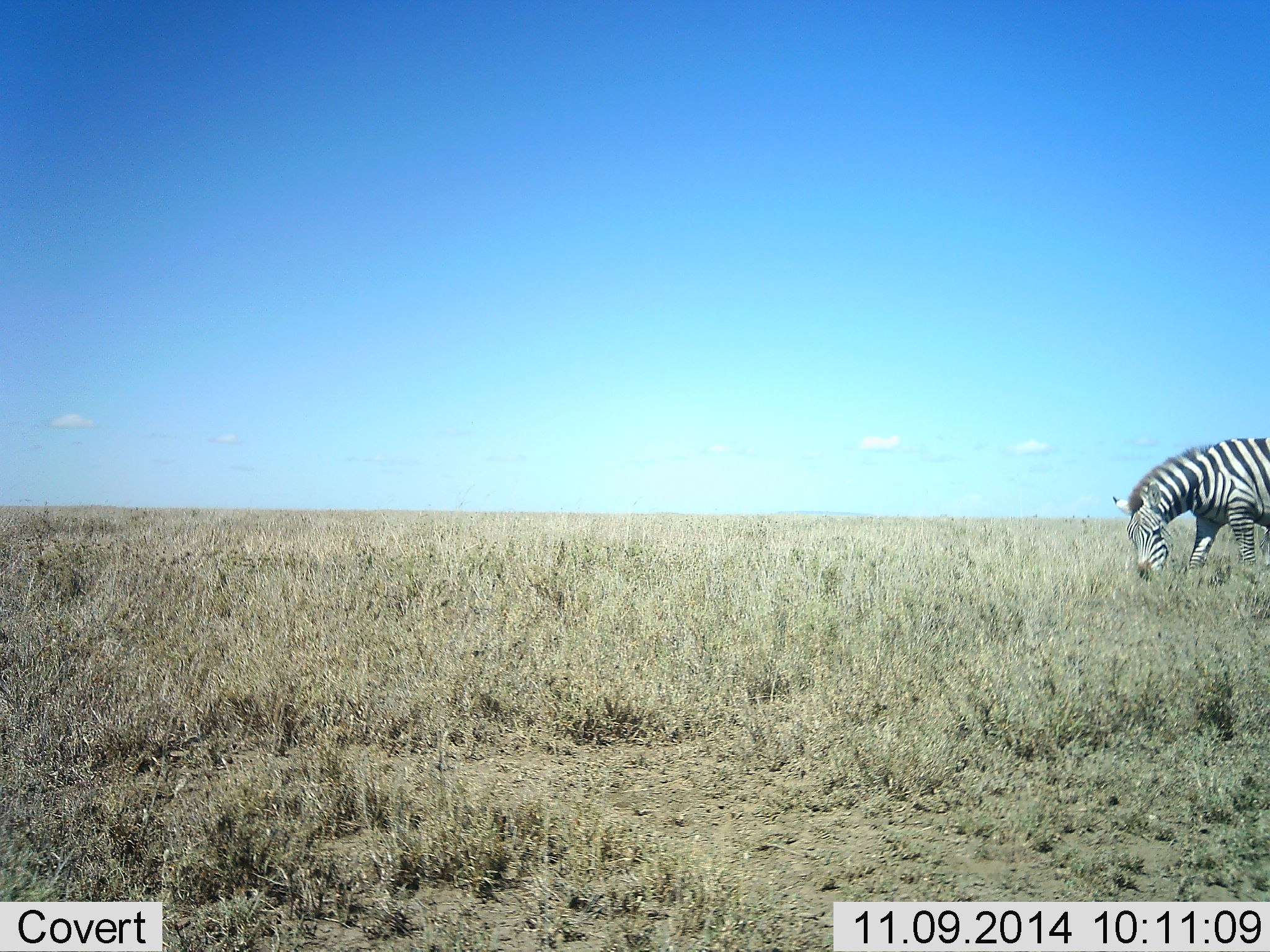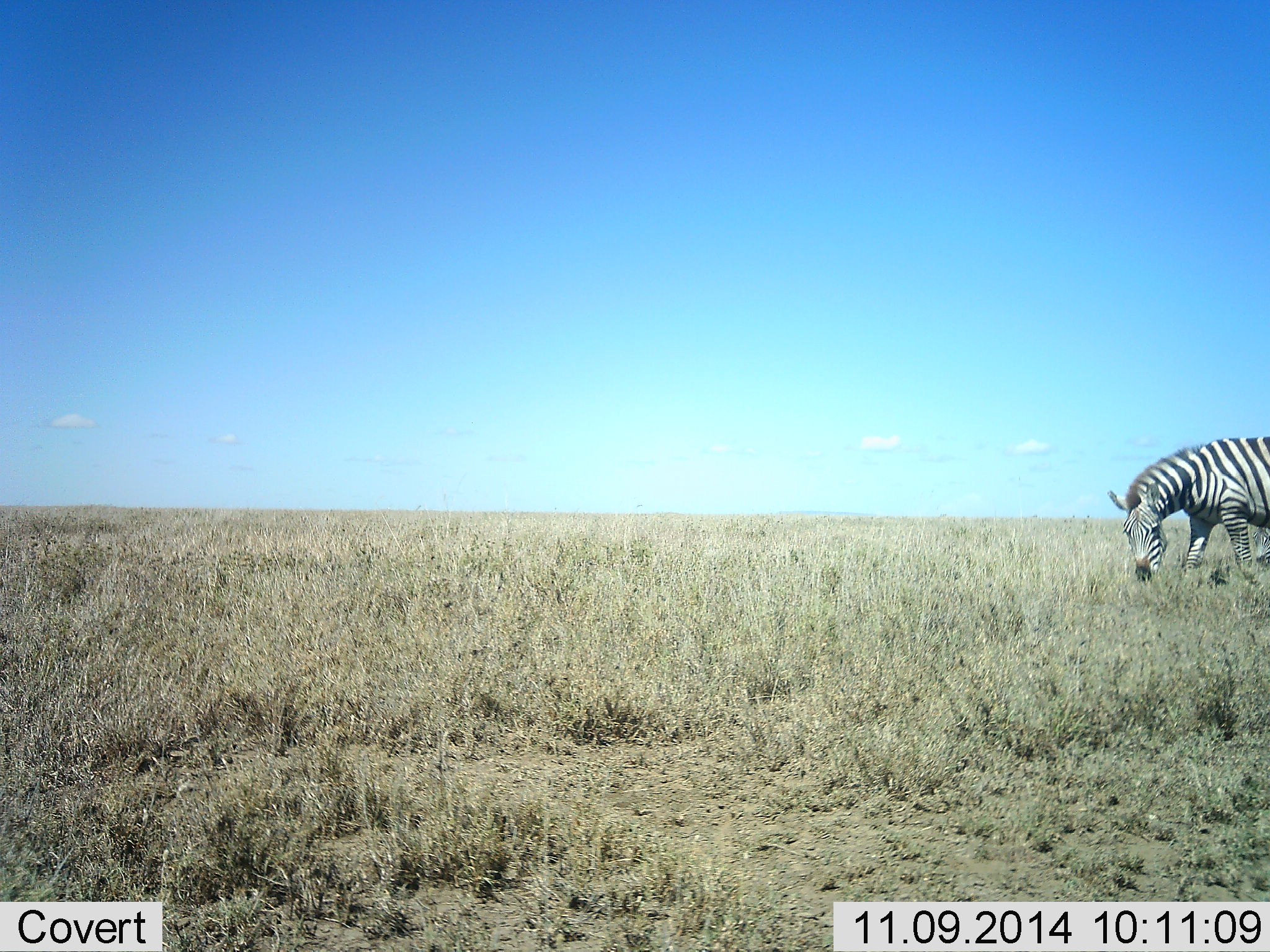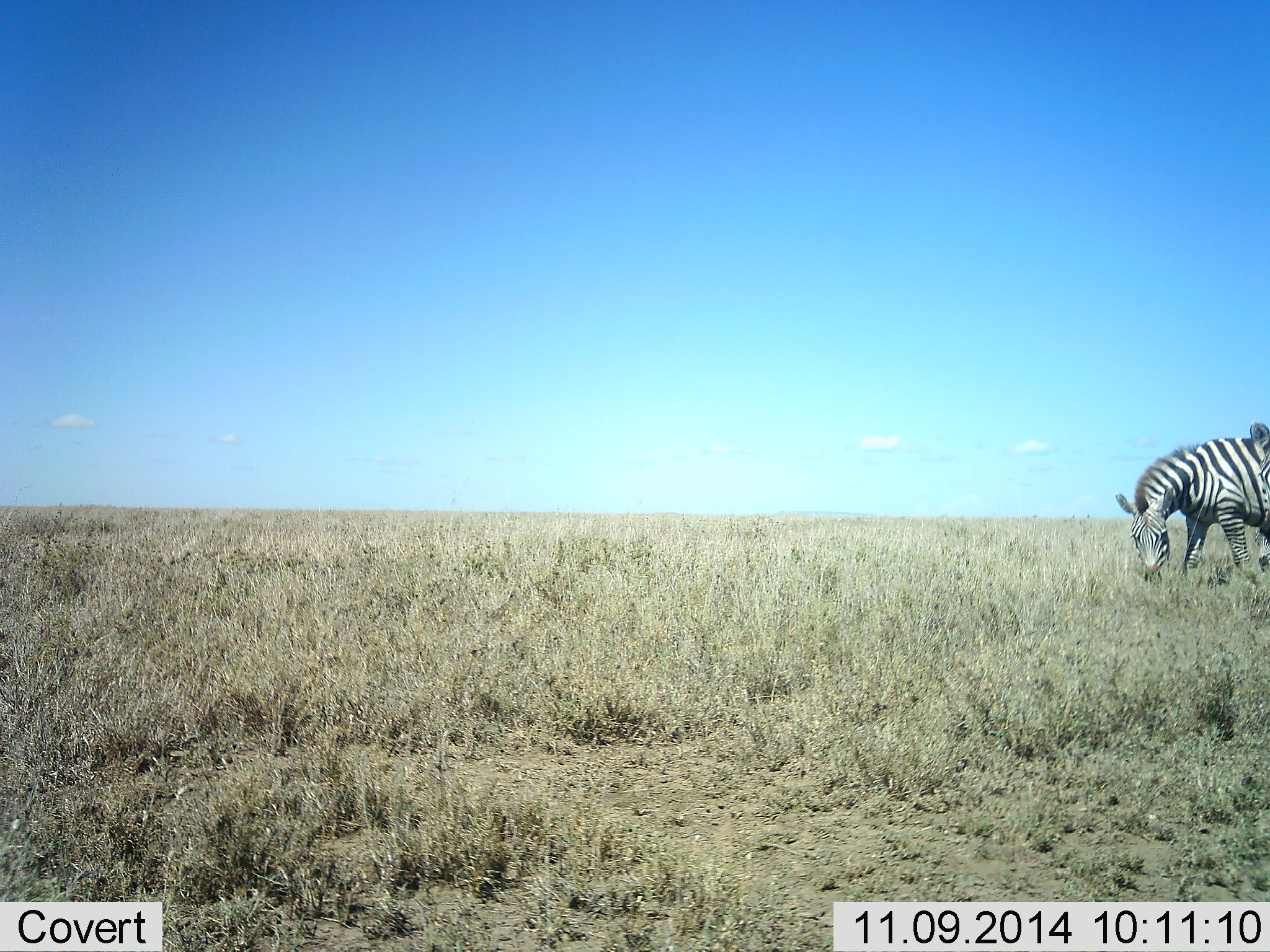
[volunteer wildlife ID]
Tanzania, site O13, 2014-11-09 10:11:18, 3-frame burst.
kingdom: Animalia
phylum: Chordata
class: Mammalia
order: Perissodactyla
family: Equidae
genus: Equus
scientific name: Equus quagga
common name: plains zebra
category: zebra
Zebra (plains zebra) (Equus quagga), count 2. Behavior (volunteer vote fractions): standing 30%, resting 0%, moving 0%, interacting 0%. Young present (vote fraction): 0%. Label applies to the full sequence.